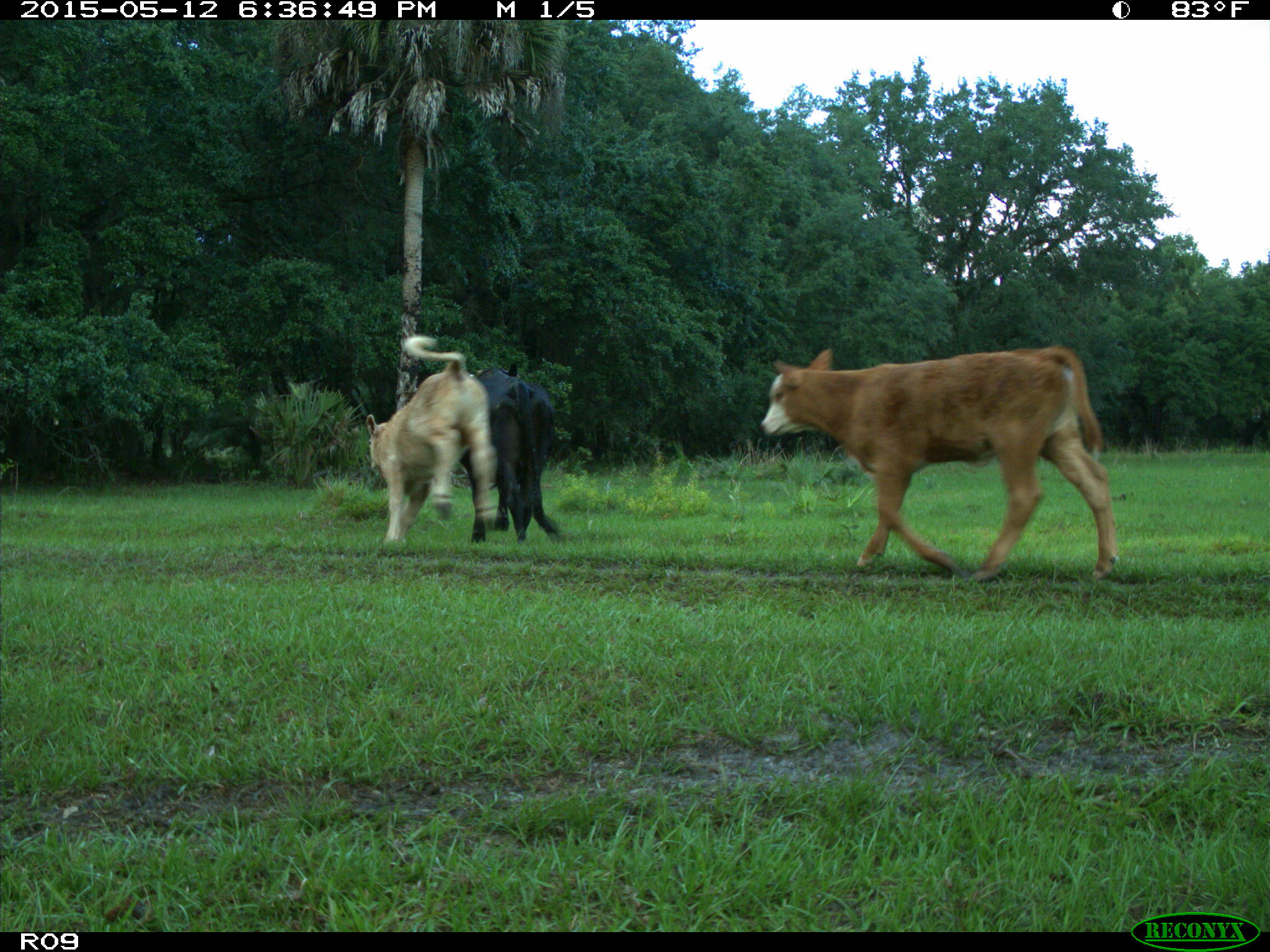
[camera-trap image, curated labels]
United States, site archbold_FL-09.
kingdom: Animalia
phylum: Chordata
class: Mammalia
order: Artiodactyla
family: Bovidae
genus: Bos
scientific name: Bos taurus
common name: domestic cow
Bos taurus (domestic cow).